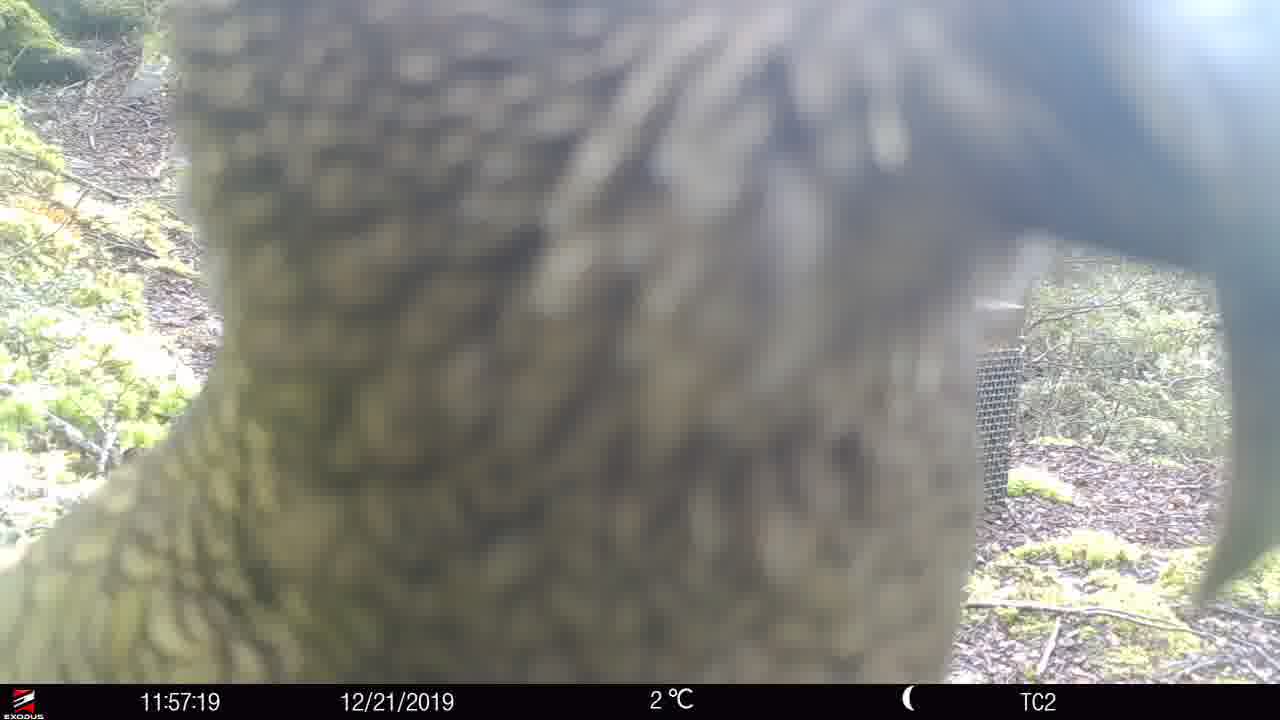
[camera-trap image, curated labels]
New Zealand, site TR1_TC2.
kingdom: Animalia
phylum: Chordata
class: Aves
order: Psittaciformes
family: Strigopidae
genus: Nestor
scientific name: Nestor notabilis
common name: kea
Kea (Nestor notabilis).